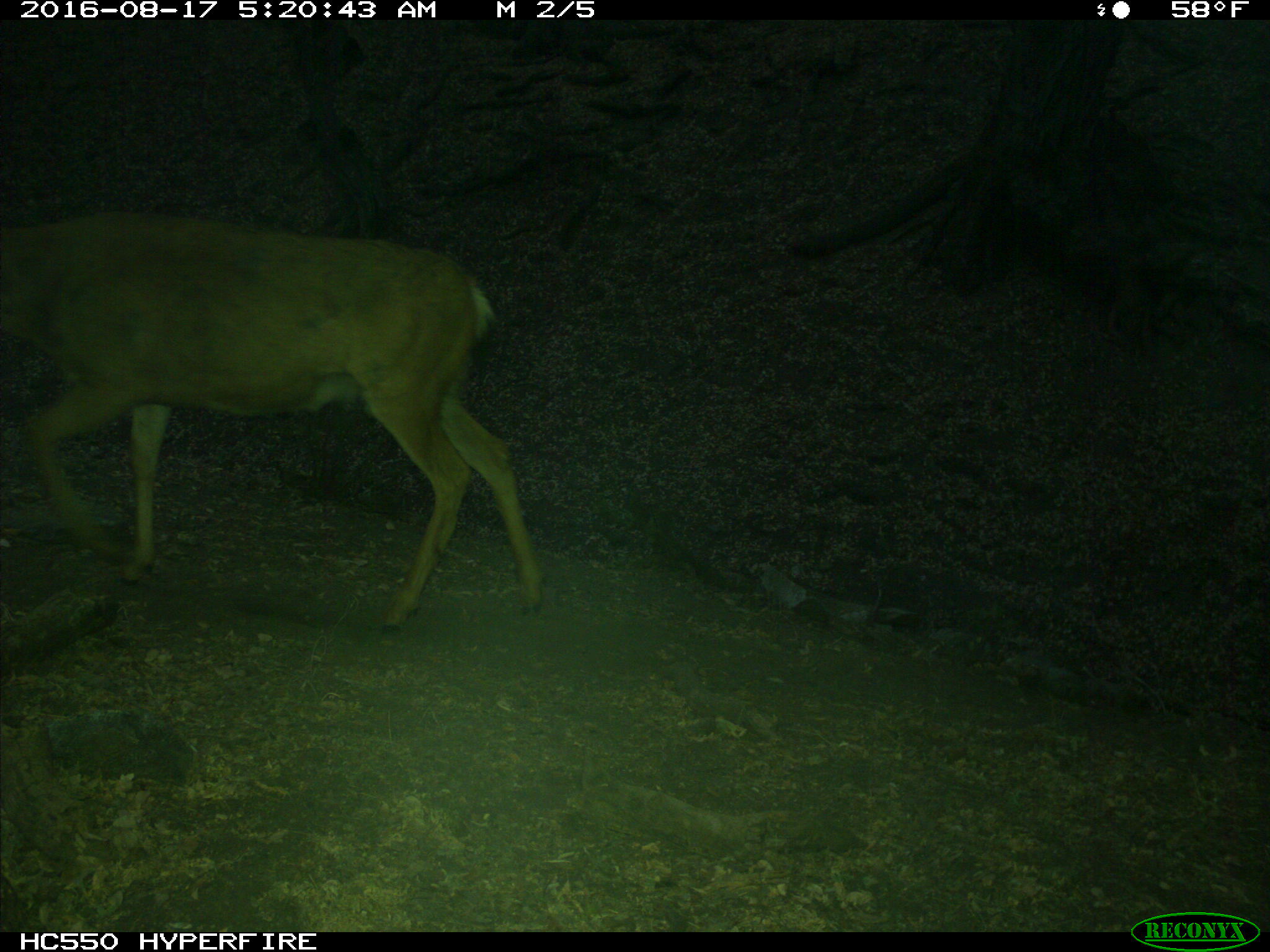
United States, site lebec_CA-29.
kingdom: Animalia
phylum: Chordata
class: Mammalia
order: Artiodactyla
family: Cervidae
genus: Odocoileus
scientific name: Odocoileus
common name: deer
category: unidentified deer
Unidentified deer (deer) (Odocoileus).